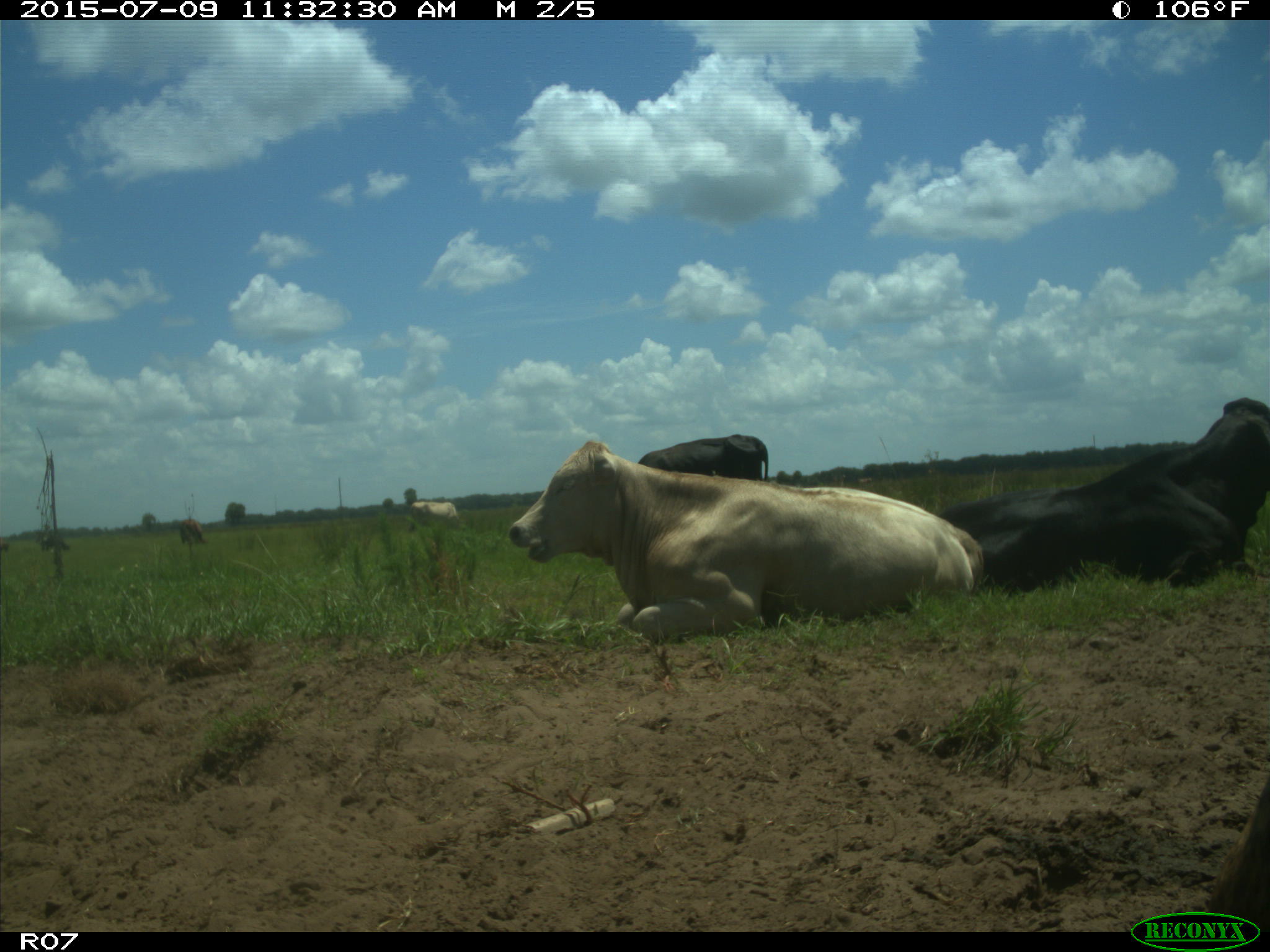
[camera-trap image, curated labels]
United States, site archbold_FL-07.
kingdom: Animalia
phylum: Chordata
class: Mammalia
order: Artiodactyla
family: Bovidae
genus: Bos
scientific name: Bos taurus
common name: domestic cow